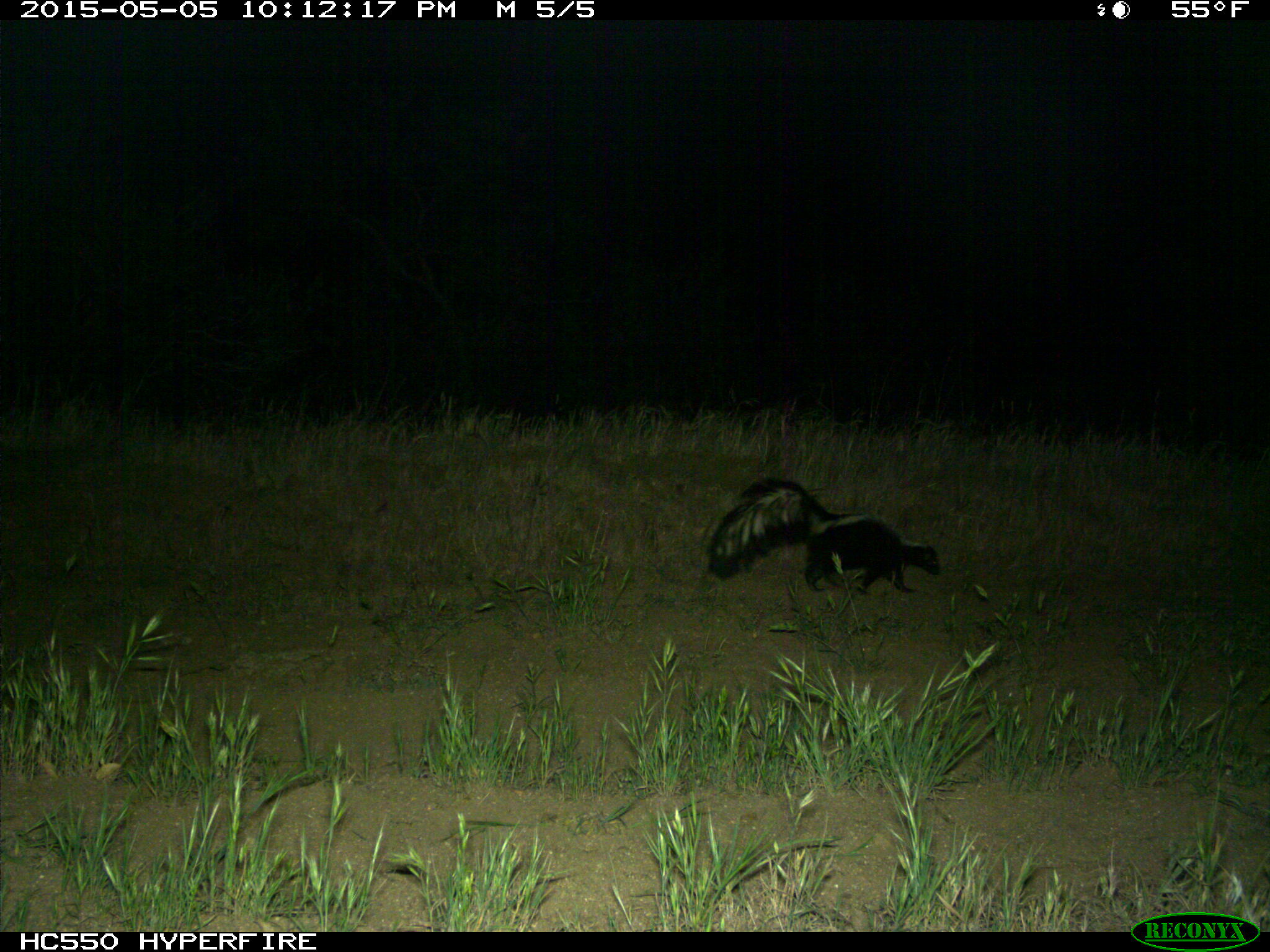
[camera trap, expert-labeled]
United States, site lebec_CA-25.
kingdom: Animalia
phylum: Chordata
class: Mammalia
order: Carnivora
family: Mephitidae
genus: Mephitis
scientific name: Mephitis mephitis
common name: striped skunk